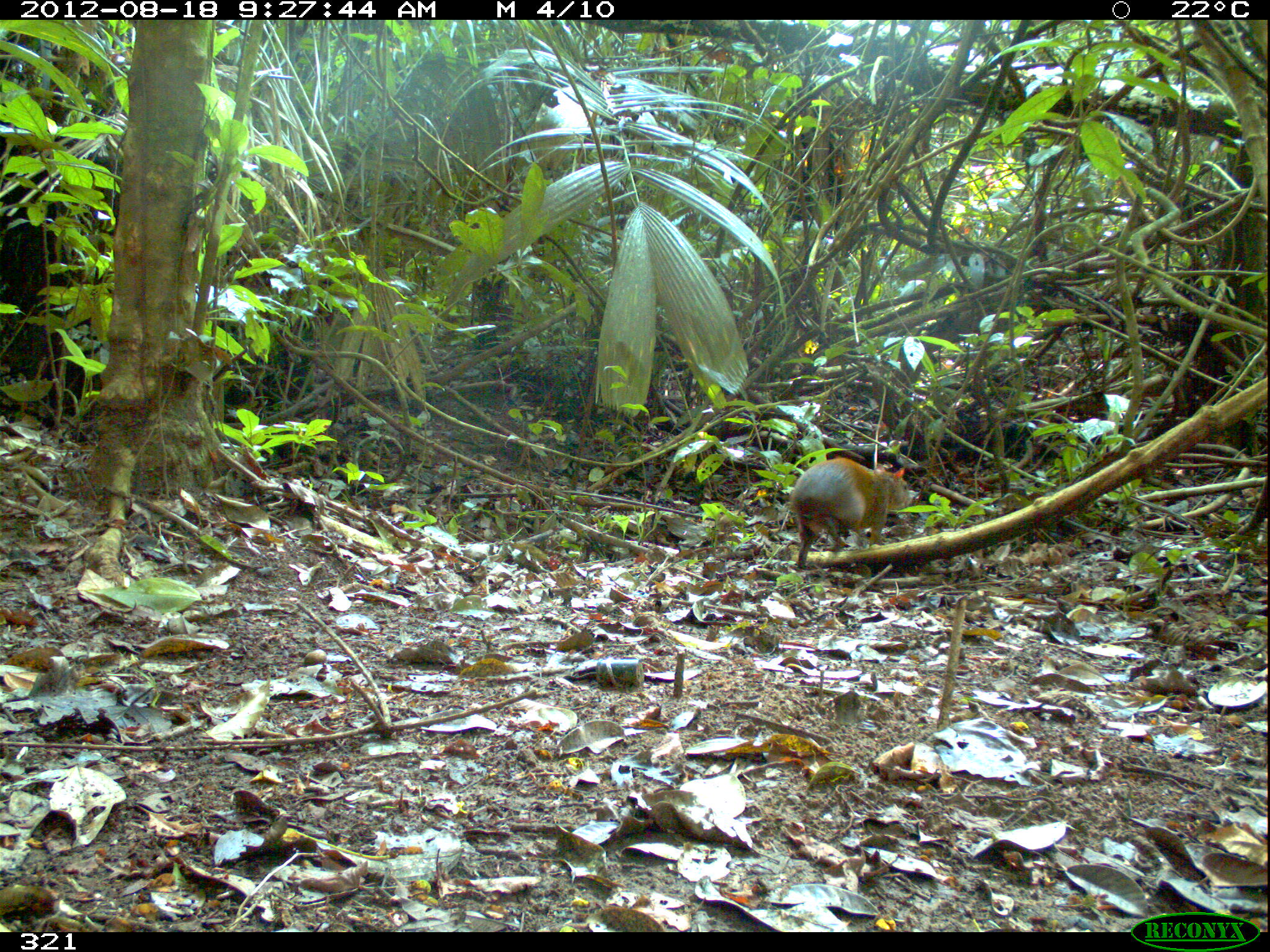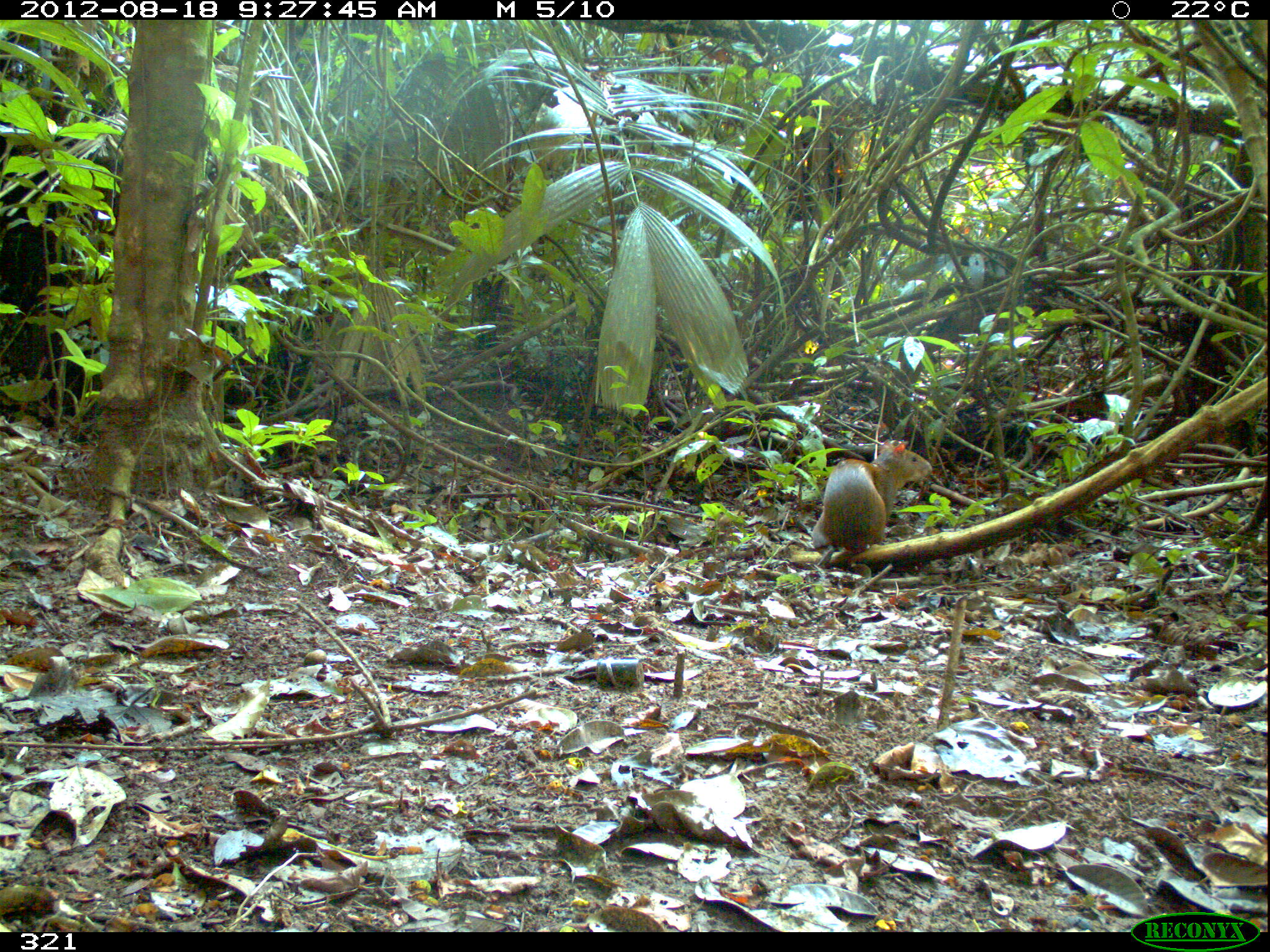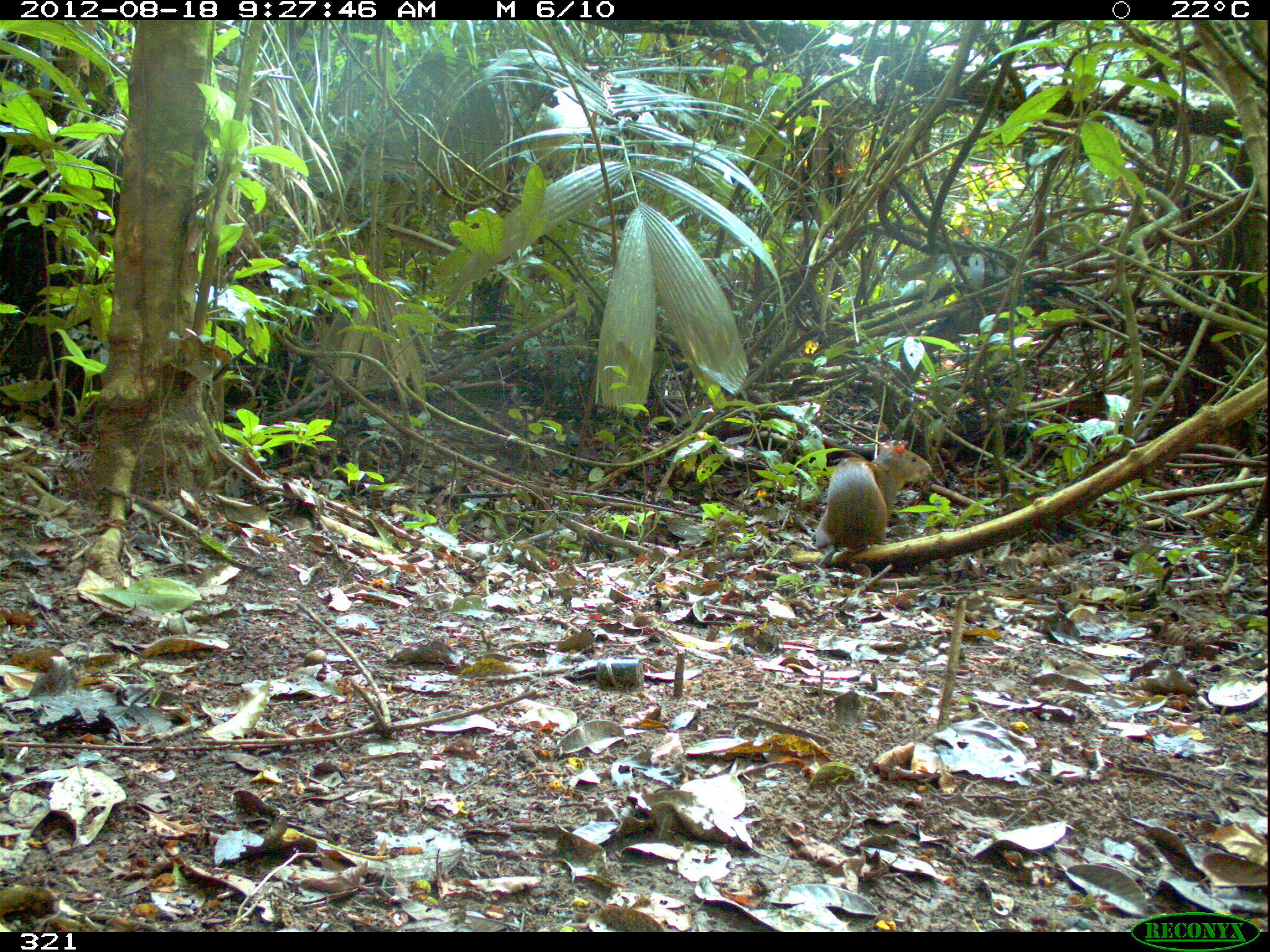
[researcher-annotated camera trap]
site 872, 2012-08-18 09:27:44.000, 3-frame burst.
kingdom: Animalia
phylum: Chordata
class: Mammalia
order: Rodentia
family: Dasyproctidae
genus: Dasyprocta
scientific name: Dasyprocta punctata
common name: central american agouti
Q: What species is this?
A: Dasyprocta punctata (central american agouti).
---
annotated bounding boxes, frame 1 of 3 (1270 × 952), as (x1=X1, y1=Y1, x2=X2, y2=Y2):
dasyprocta punctata: (x1=788, y1=457, x2=913, y2=570)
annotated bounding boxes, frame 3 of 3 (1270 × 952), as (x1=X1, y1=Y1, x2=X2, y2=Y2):
dasyprocta punctata: (x1=814, y1=442, x2=932, y2=566)